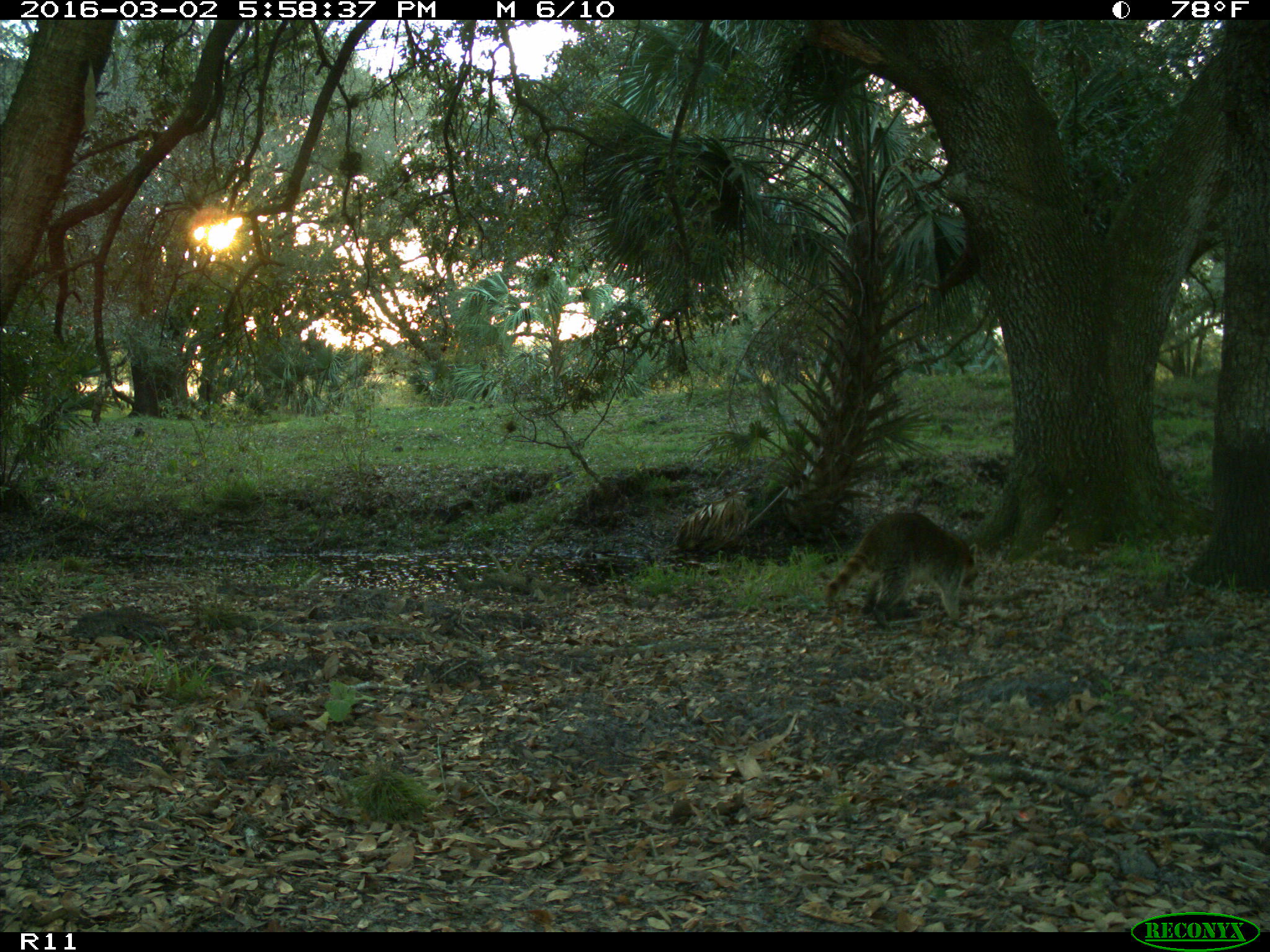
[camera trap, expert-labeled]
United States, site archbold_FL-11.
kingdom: Animalia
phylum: Chordata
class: Mammalia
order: Carnivora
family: Procyonidae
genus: Procyon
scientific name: Procyon lotor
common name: common raccoon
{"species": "Procyon lotor (common raccoon)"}